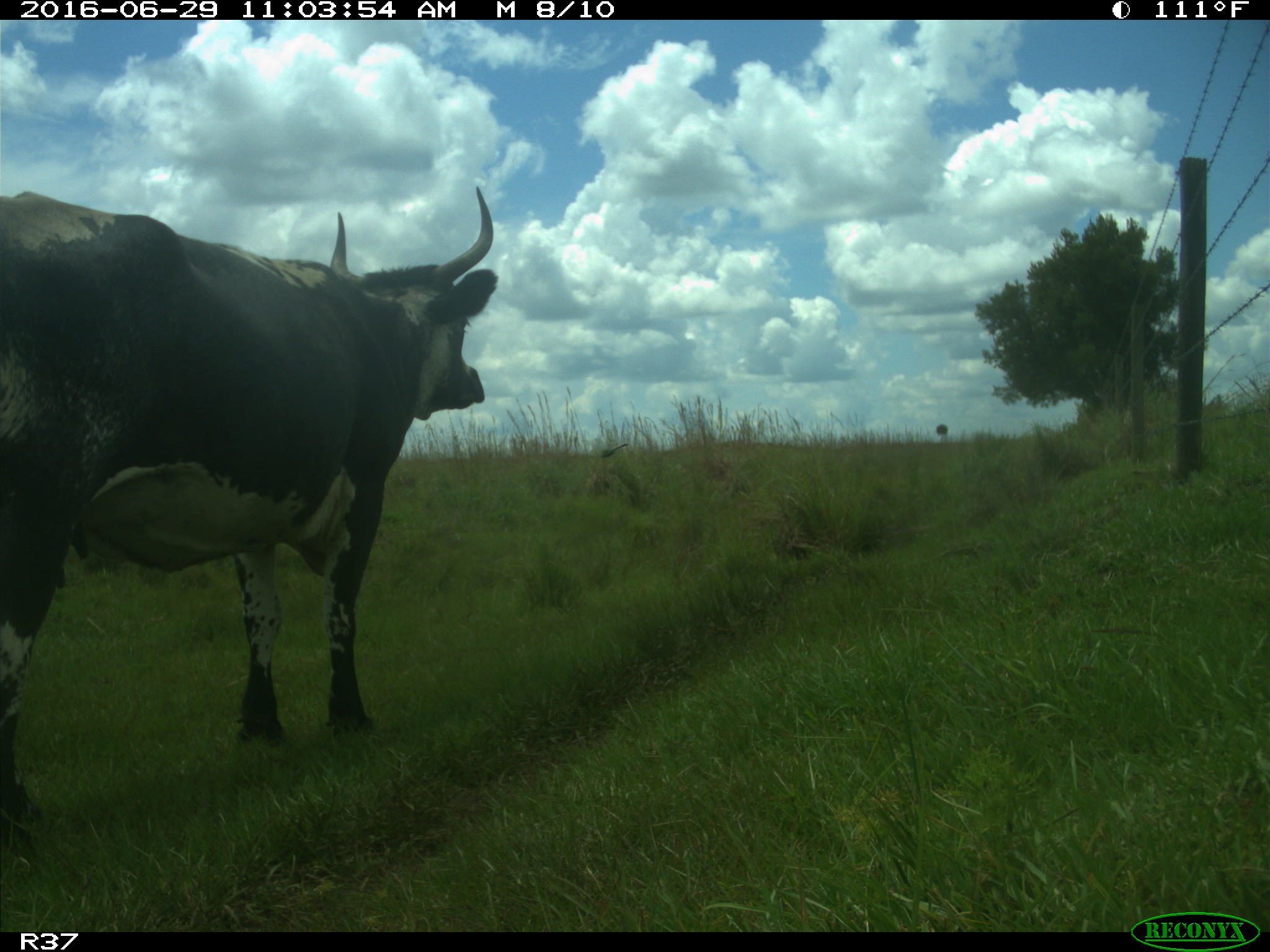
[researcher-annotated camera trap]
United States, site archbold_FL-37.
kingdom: Animalia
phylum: Chordata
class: Mammalia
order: Artiodactyla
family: Bovidae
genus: Bos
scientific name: Bos taurus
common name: domestic cow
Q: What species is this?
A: Bos taurus (domestic cow).